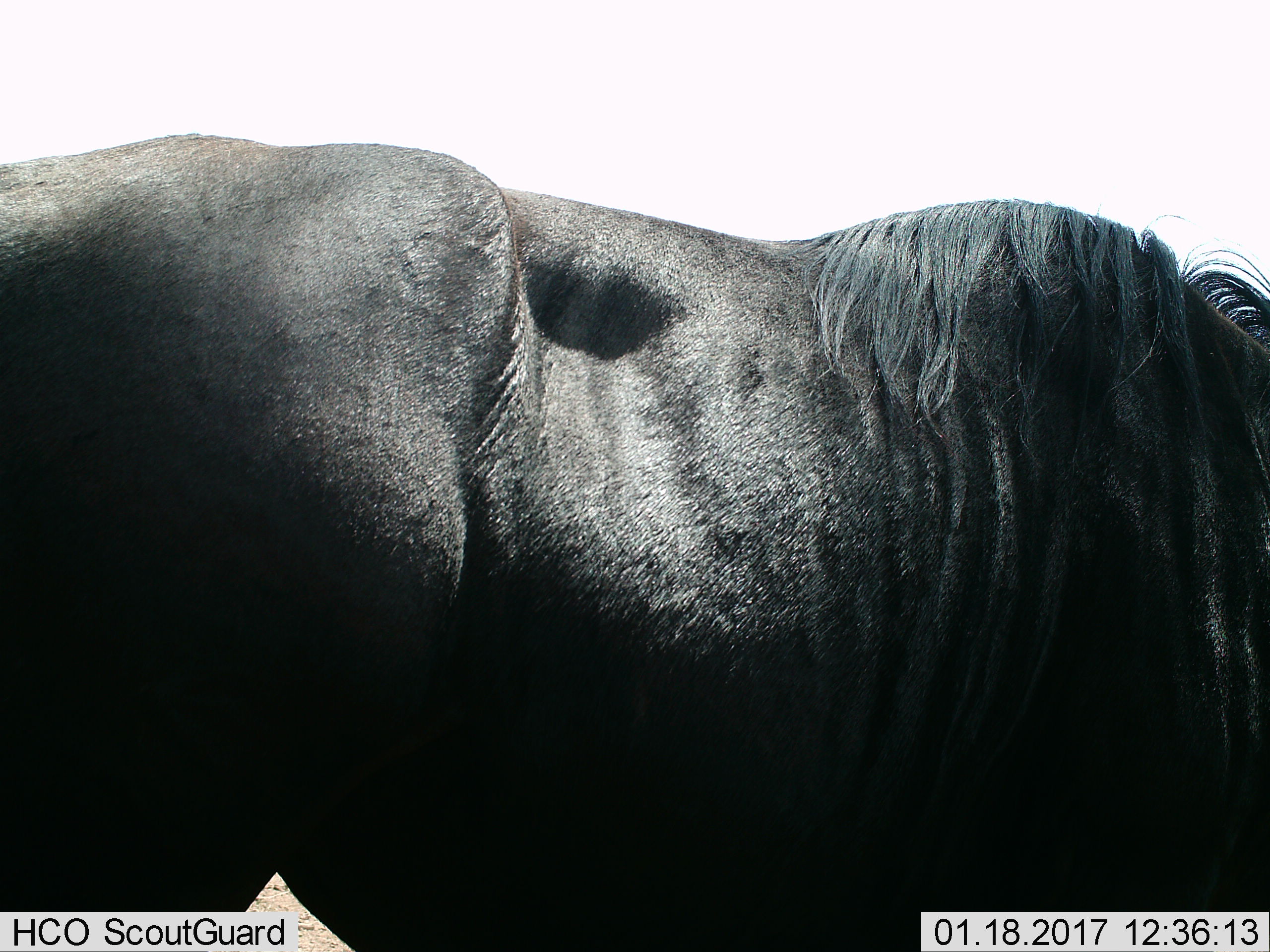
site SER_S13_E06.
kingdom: Animalia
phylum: Chordata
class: Mammalia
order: Artiodactyla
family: Bovidae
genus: Connochaetes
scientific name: Connochaetes taurinus taurinus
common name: blue wildebeest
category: wildebeestblue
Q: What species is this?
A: Wildebeestblue (blue wildebeest) (Connochaetes taurinus taurinus).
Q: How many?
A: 1.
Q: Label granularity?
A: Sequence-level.